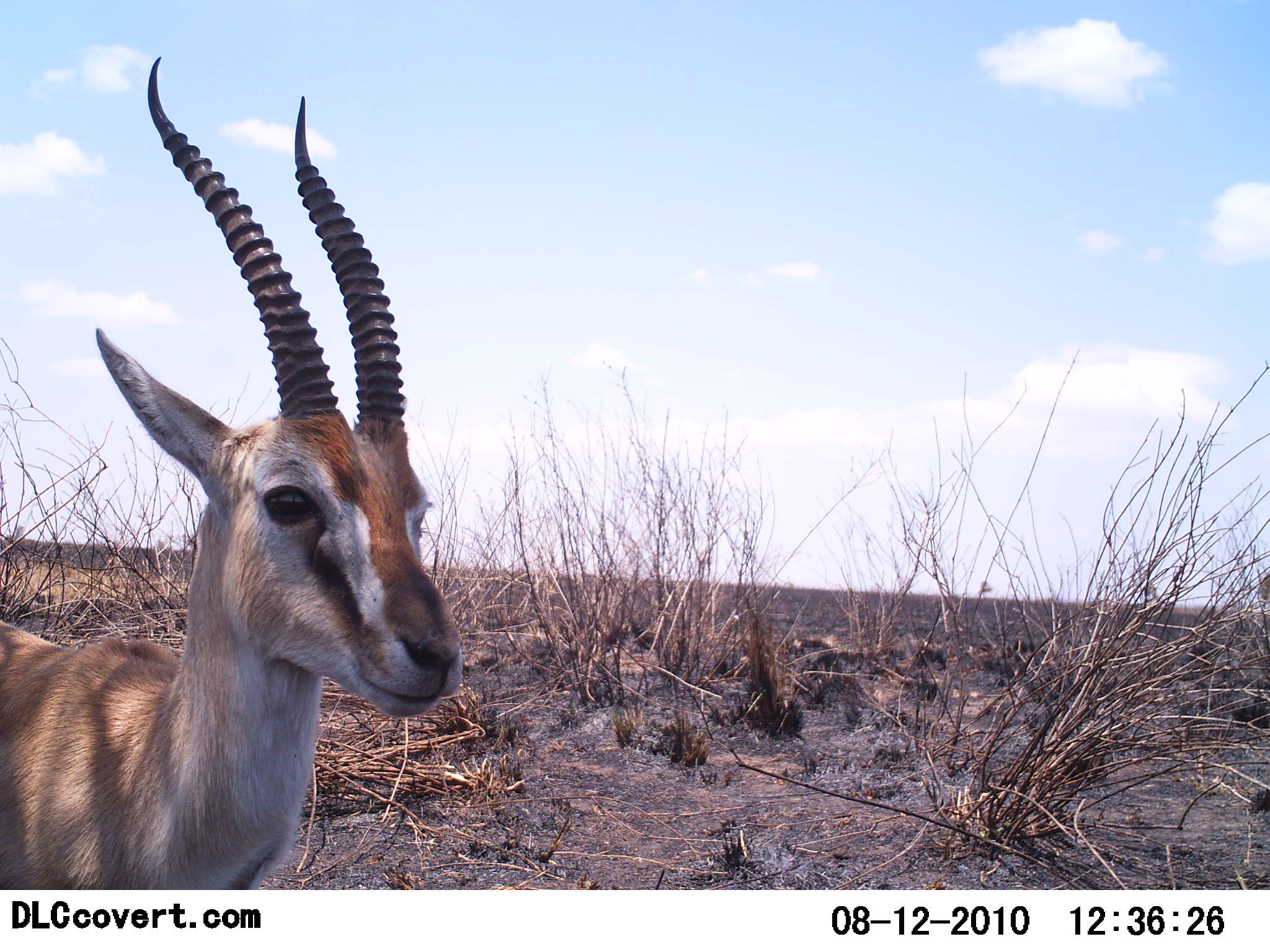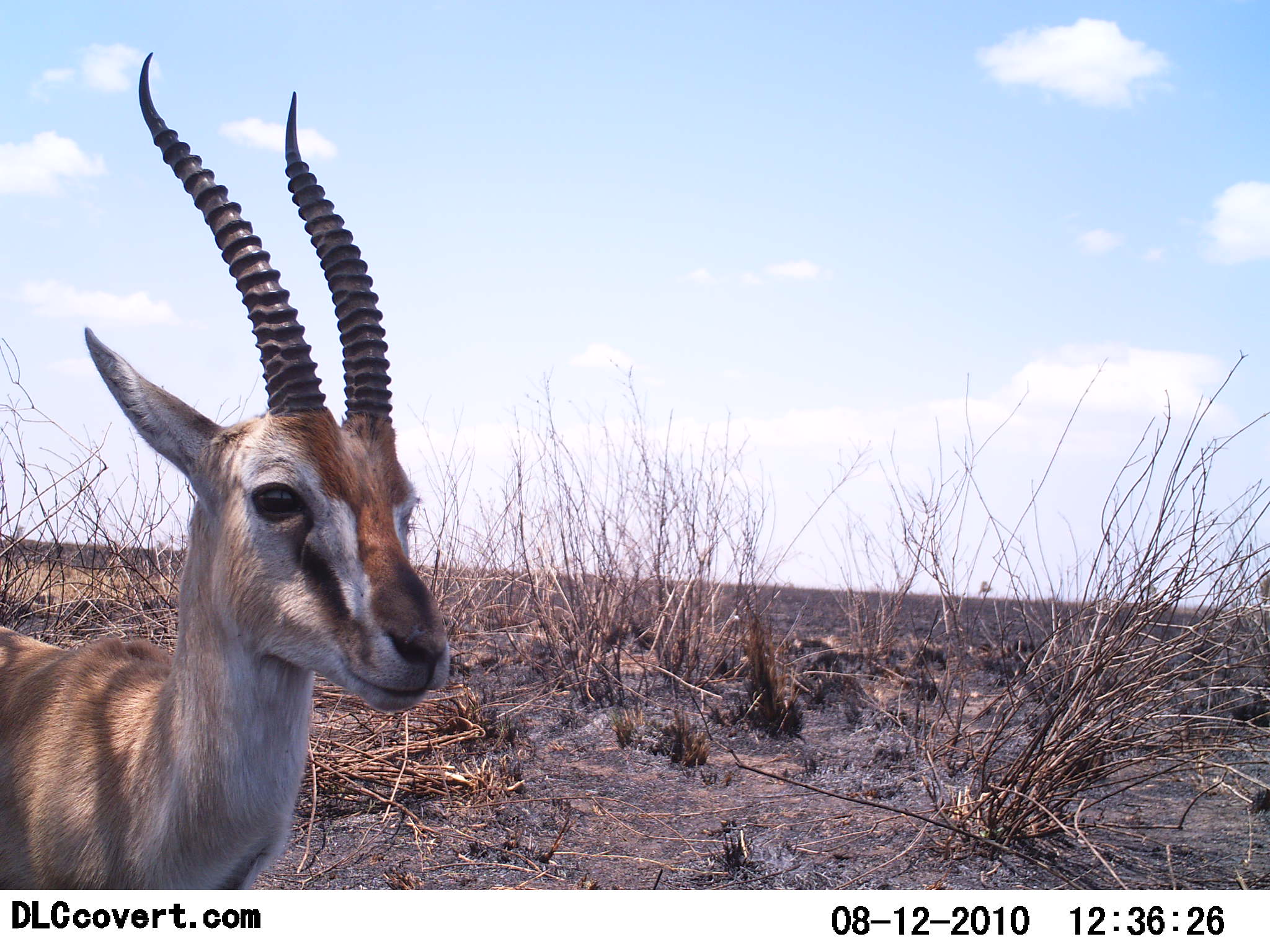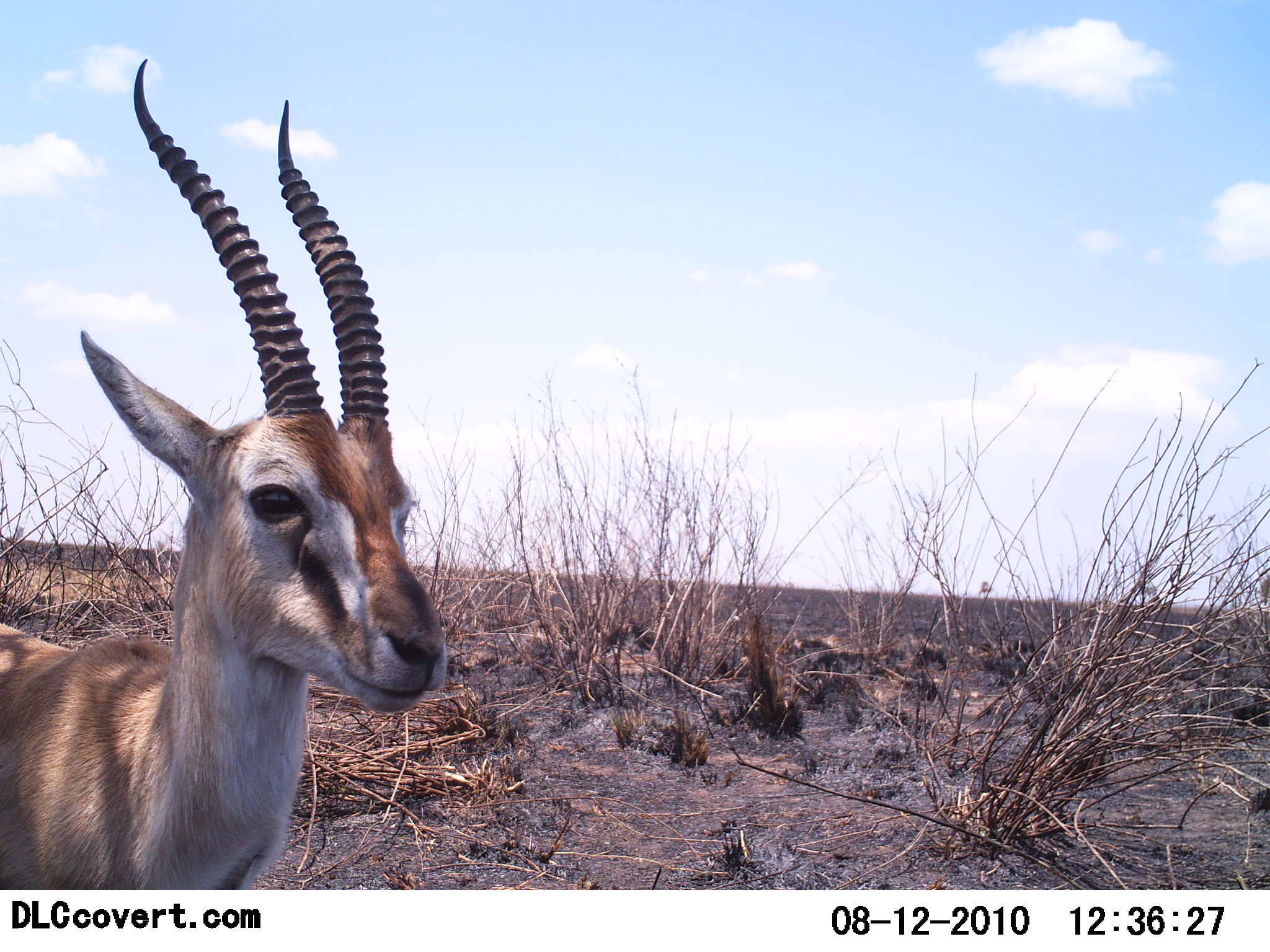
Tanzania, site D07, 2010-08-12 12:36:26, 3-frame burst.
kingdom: Animalia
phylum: Chordata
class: Mammalia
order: Artiodactyla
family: Bovidae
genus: Eudorcas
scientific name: Eudorcas thomsonii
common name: thomson's gazelle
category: gazellethomsons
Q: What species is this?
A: Gazellethomsons (thomson's gazelle) (Eudorcas thomsonii).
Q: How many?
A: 1.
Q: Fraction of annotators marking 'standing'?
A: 100%.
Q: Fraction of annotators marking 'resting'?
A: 0%.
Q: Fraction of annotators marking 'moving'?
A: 0%.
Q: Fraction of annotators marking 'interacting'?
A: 0%.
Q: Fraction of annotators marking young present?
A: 0%.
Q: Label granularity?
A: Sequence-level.